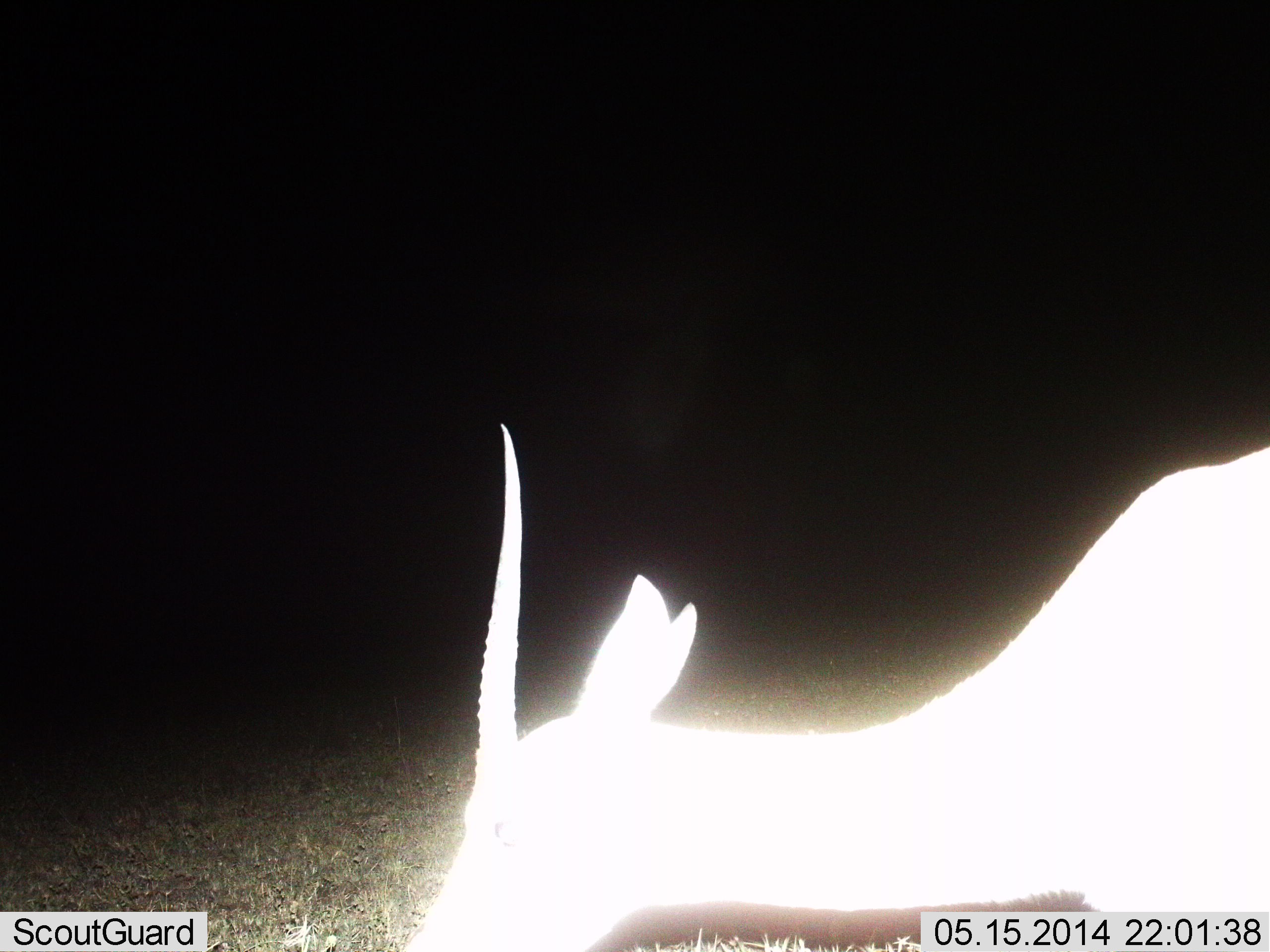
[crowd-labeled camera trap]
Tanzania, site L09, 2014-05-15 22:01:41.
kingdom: Animalia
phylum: Chordata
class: Mammalia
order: Artiodactyla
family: Bovidae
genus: Nanger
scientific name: Nanger granti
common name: grant's gazelle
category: gazellegrants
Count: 1.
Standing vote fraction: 70%.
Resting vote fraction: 0%.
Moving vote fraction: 10%.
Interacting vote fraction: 0%.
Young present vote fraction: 0%.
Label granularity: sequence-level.